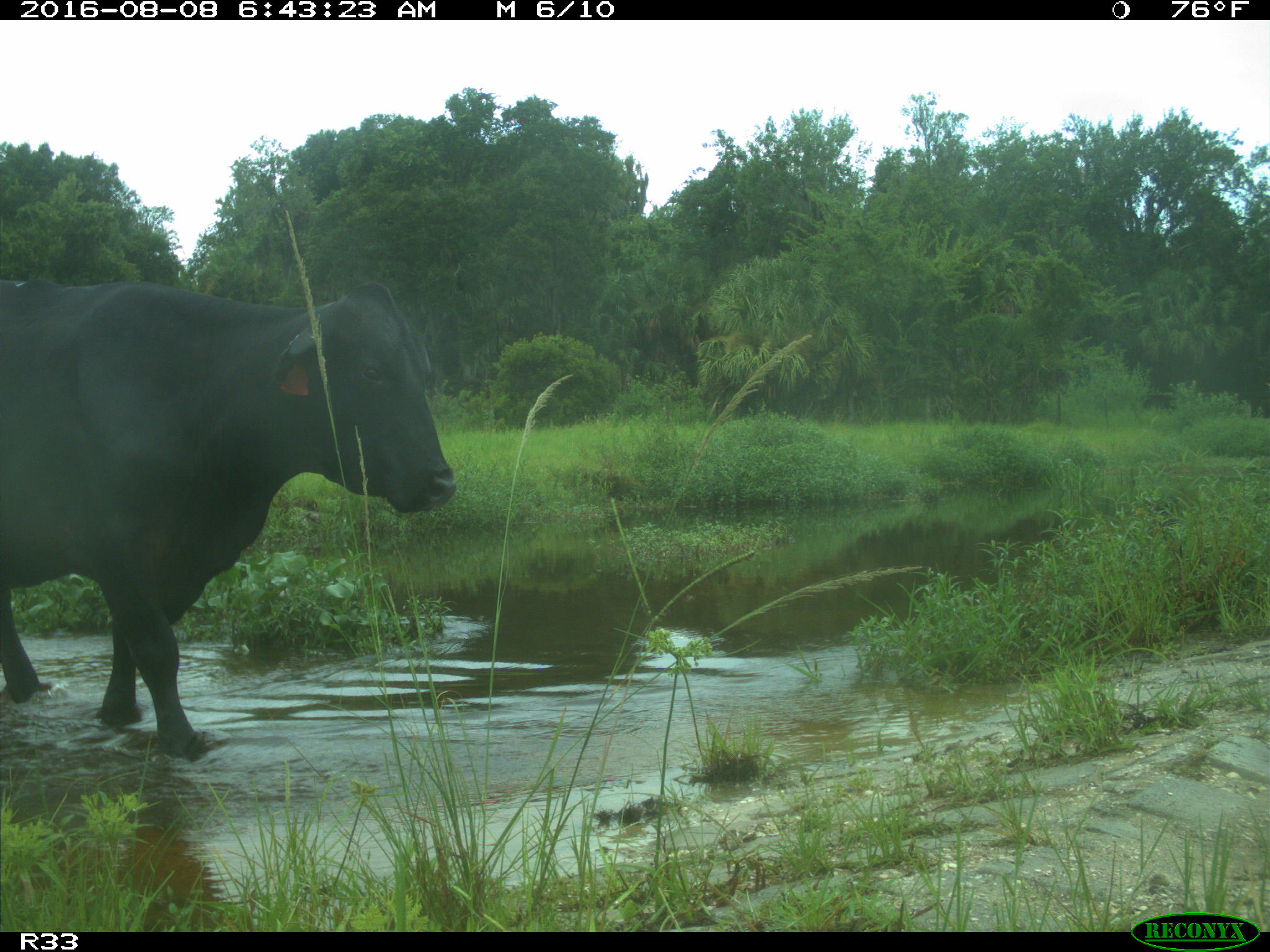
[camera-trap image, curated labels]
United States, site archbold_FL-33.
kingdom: Animalia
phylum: Chordata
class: Mammalia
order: Artiodactyla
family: Bovidae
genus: Bos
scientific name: Bos taurus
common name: domestic cow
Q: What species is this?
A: Bos taurus (domestic cow).